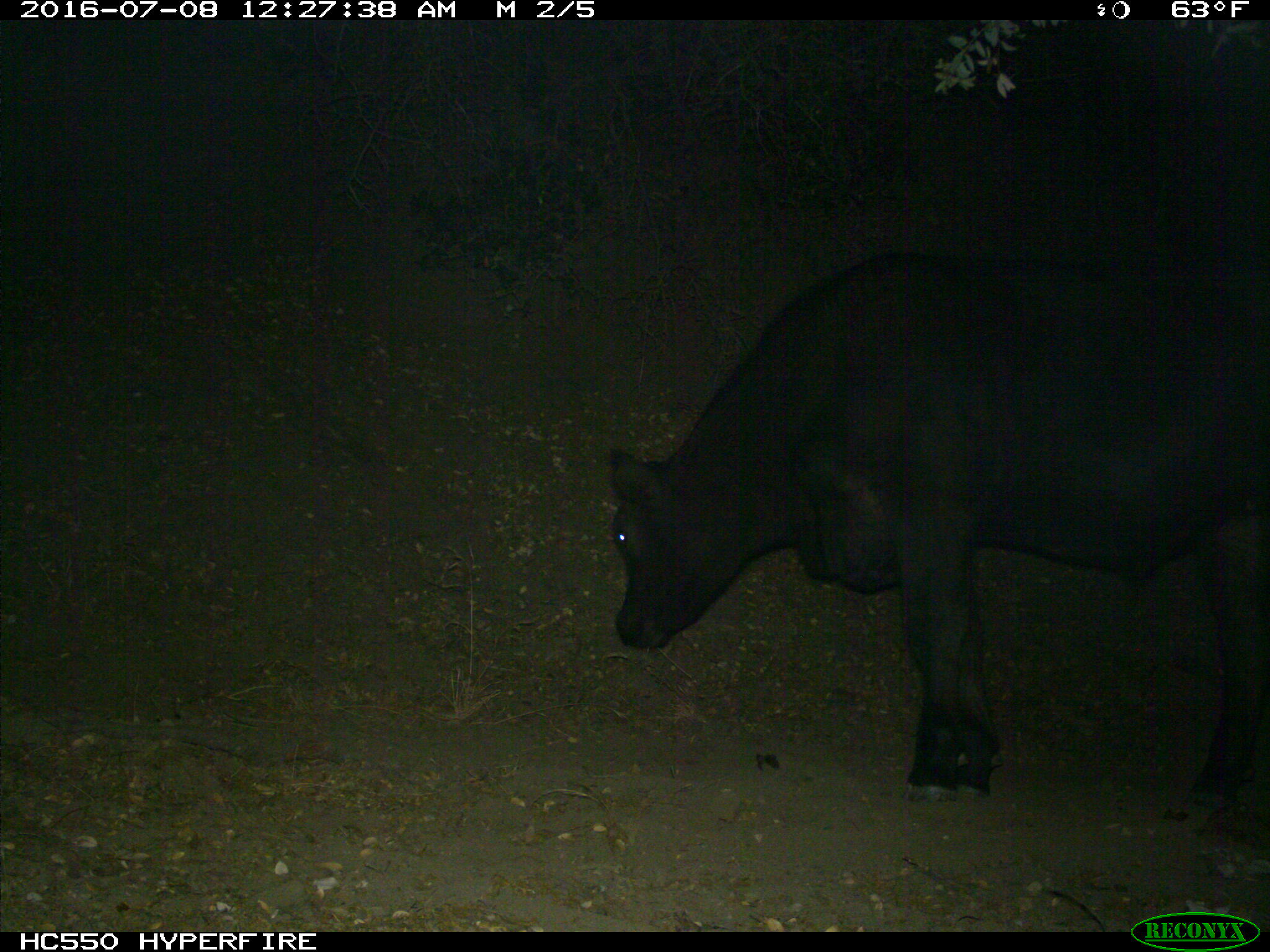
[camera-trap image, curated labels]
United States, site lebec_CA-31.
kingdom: Animalia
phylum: Chordata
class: Mammalia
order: Artiodactyla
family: Bovidae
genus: Bos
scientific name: Bos taurus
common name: domestic cow